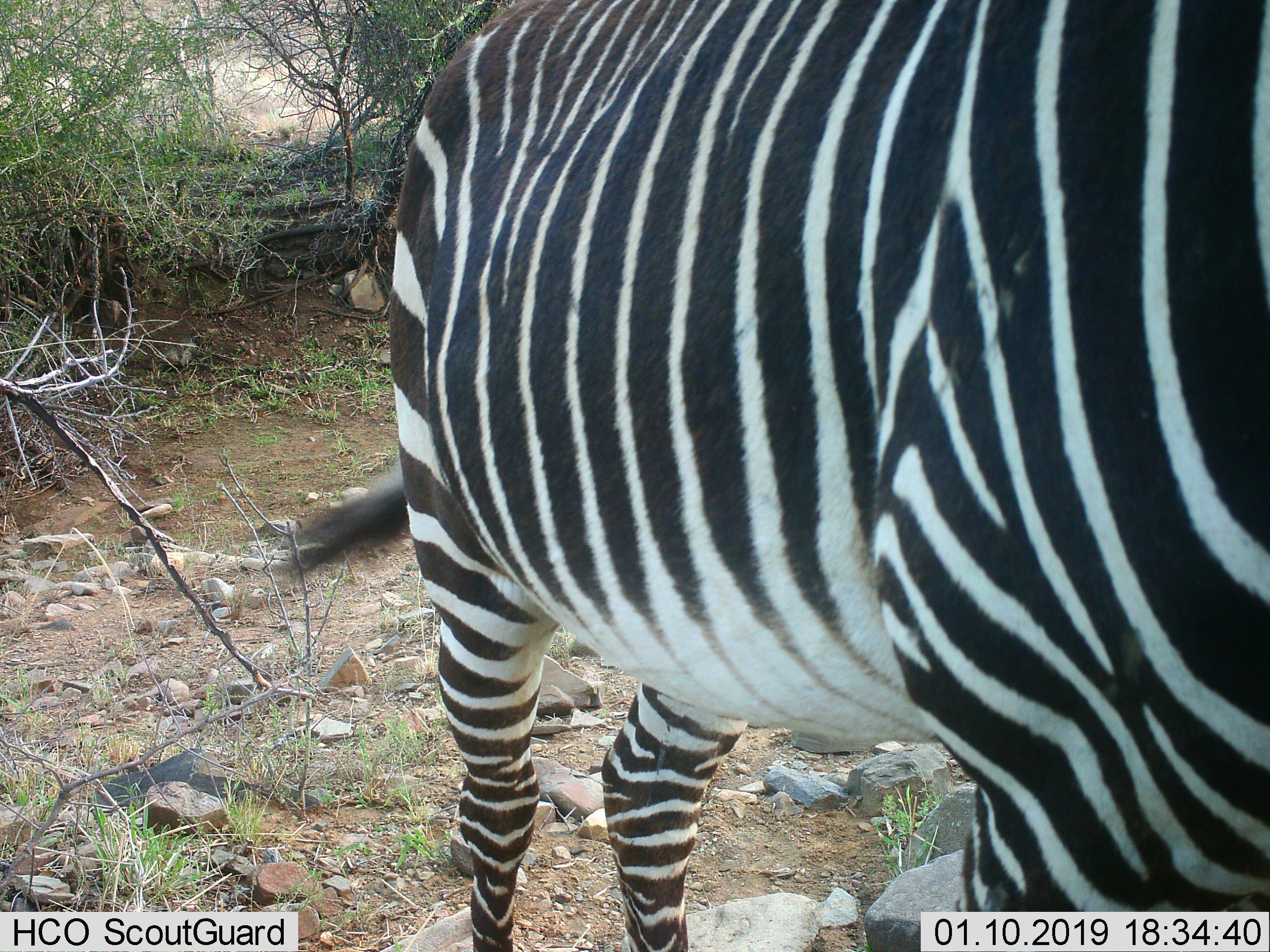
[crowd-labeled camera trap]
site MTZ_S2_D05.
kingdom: Animalia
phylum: Chordata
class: Mammalia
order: Perissodactyla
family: Equidae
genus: Equus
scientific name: Equus zebra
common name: mountain zebra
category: zebramountain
Zebramountain (mountain zebra) (Equus zebra), count 1. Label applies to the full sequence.